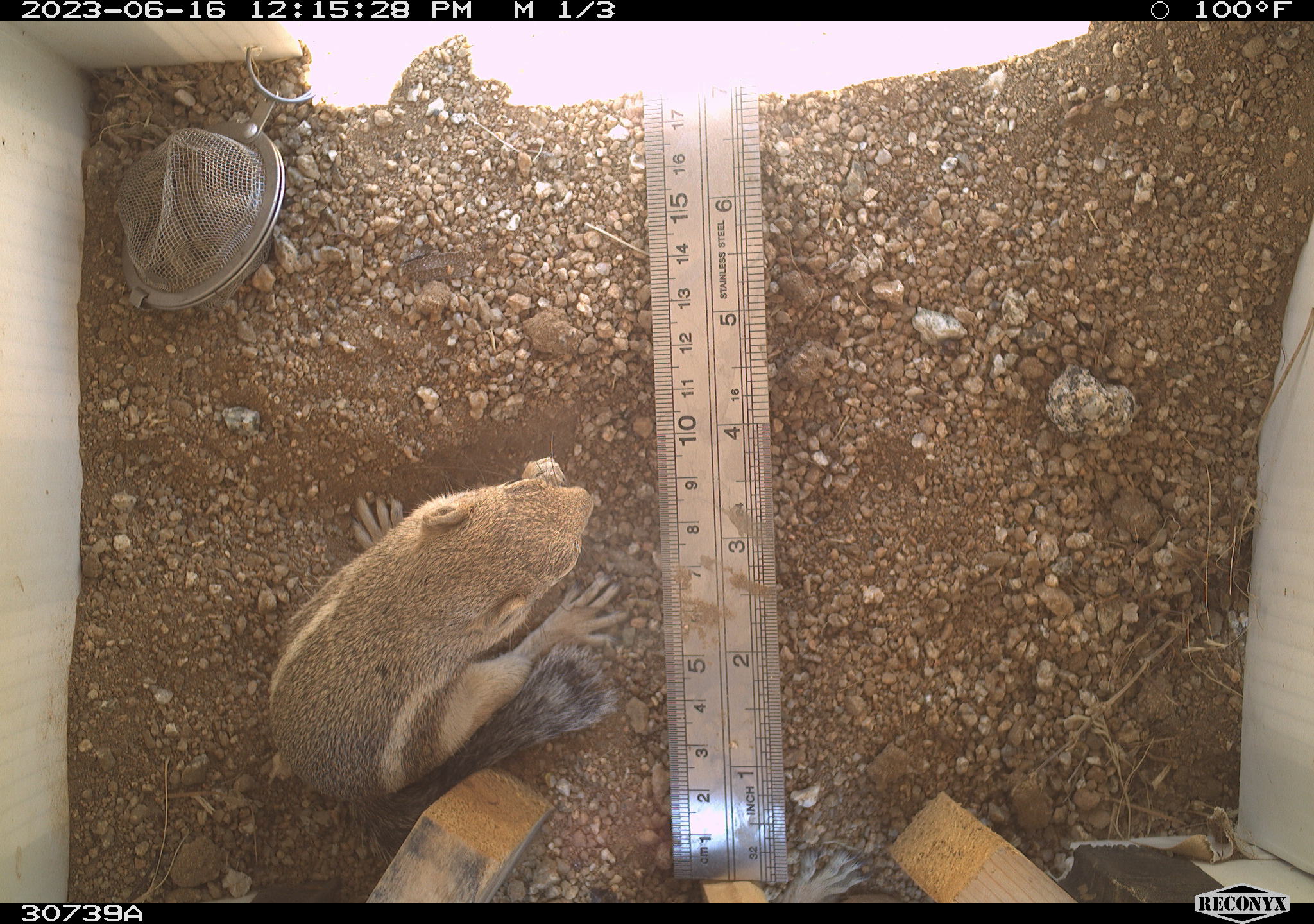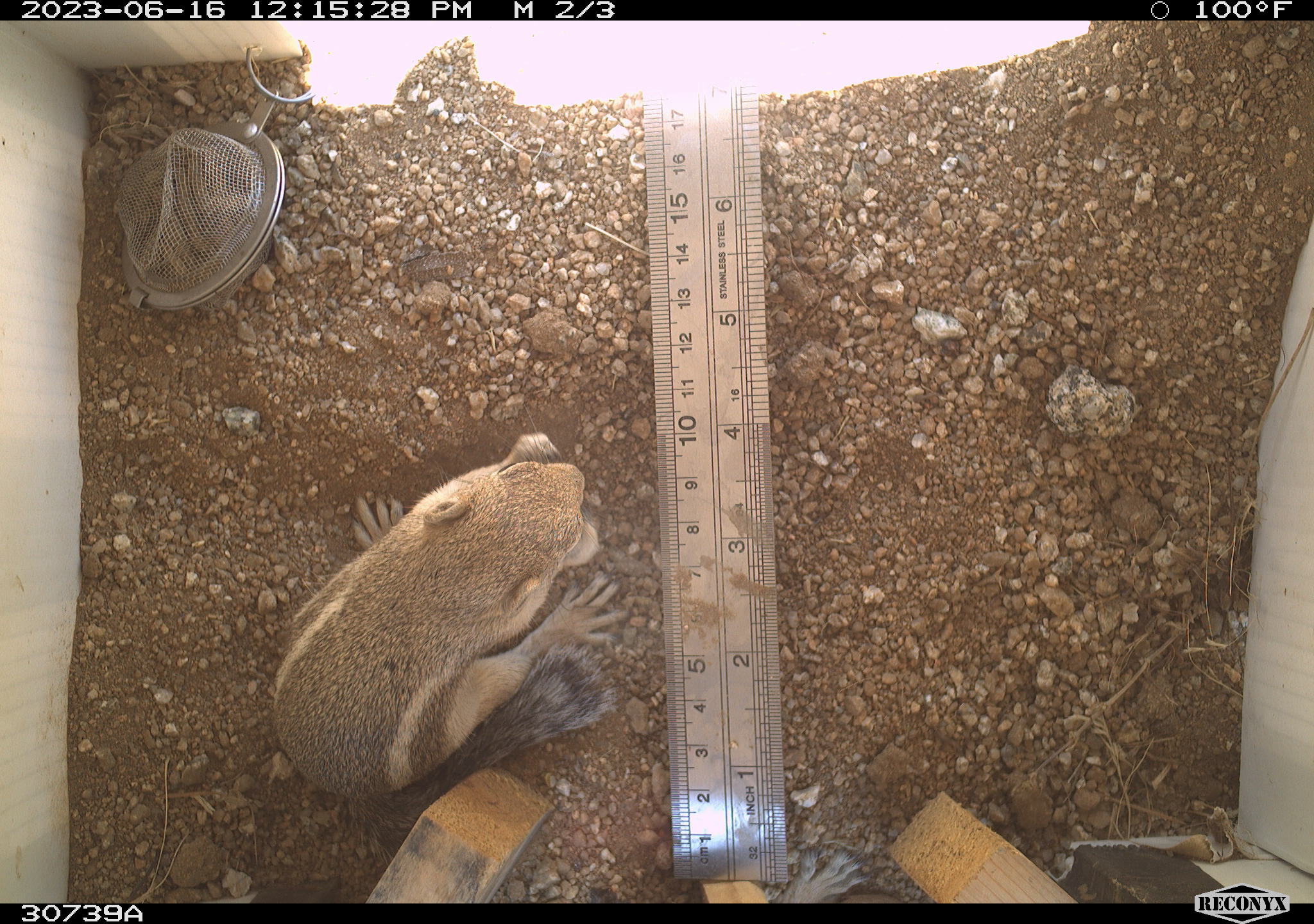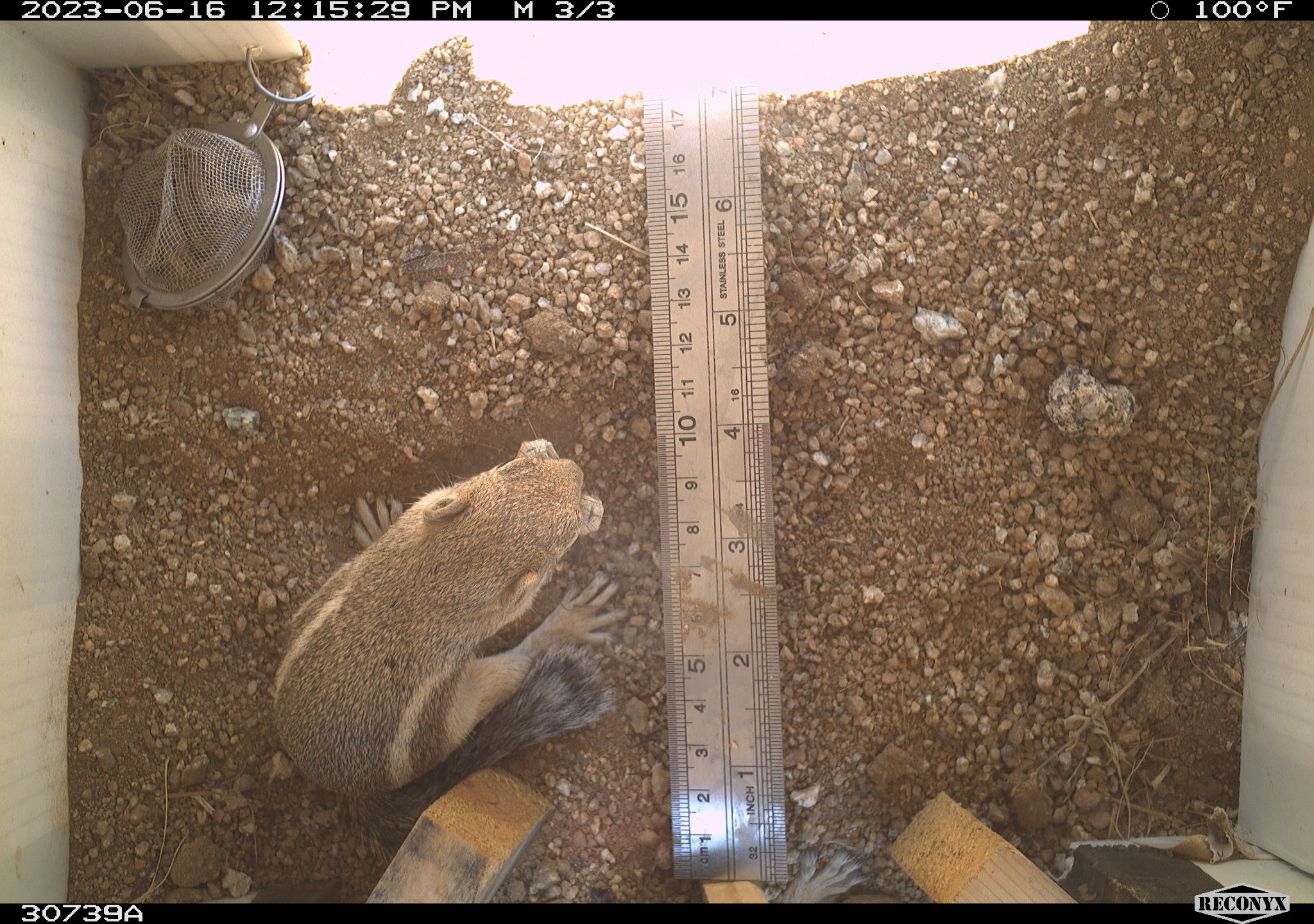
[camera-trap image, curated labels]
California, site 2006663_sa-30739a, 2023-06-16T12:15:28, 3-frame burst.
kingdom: Animalia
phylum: Chordata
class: Mammalia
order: Rodentia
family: Sciuridae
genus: Ammospermophilus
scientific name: Ammospermophilus leucurus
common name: white-tailed antelope squirrel